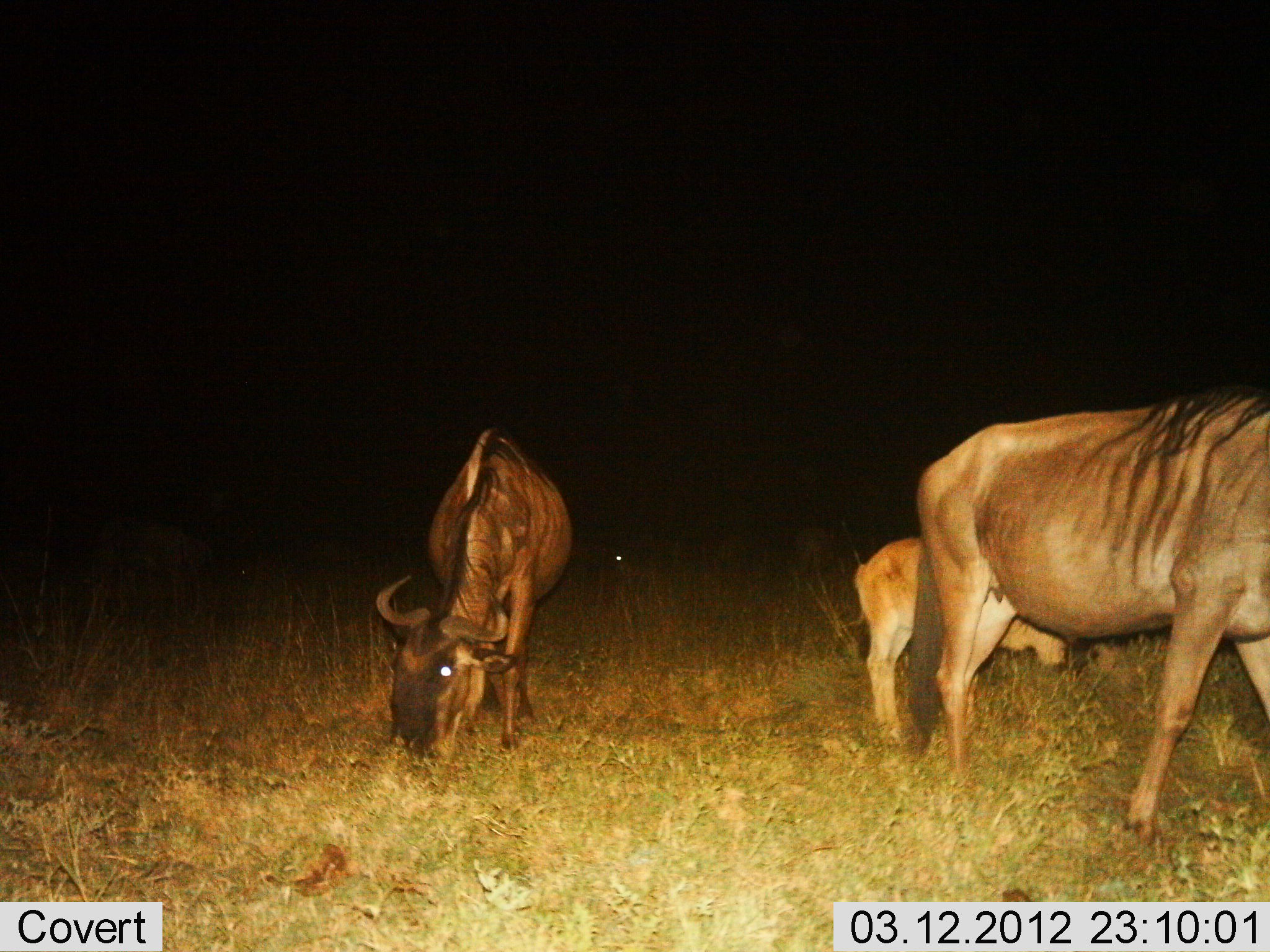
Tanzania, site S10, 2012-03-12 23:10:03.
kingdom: Animalia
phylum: Chordata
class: Mammalia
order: Artiodactyla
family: Bovidae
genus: Connochaetes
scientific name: Connochaetes taurinus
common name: blue wildebeest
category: wildebeest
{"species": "wildebeest (blue wildebeest) (Connochaetes taurinus)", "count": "3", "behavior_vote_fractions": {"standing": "29%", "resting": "0%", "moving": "24%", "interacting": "0%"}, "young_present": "71%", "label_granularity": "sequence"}